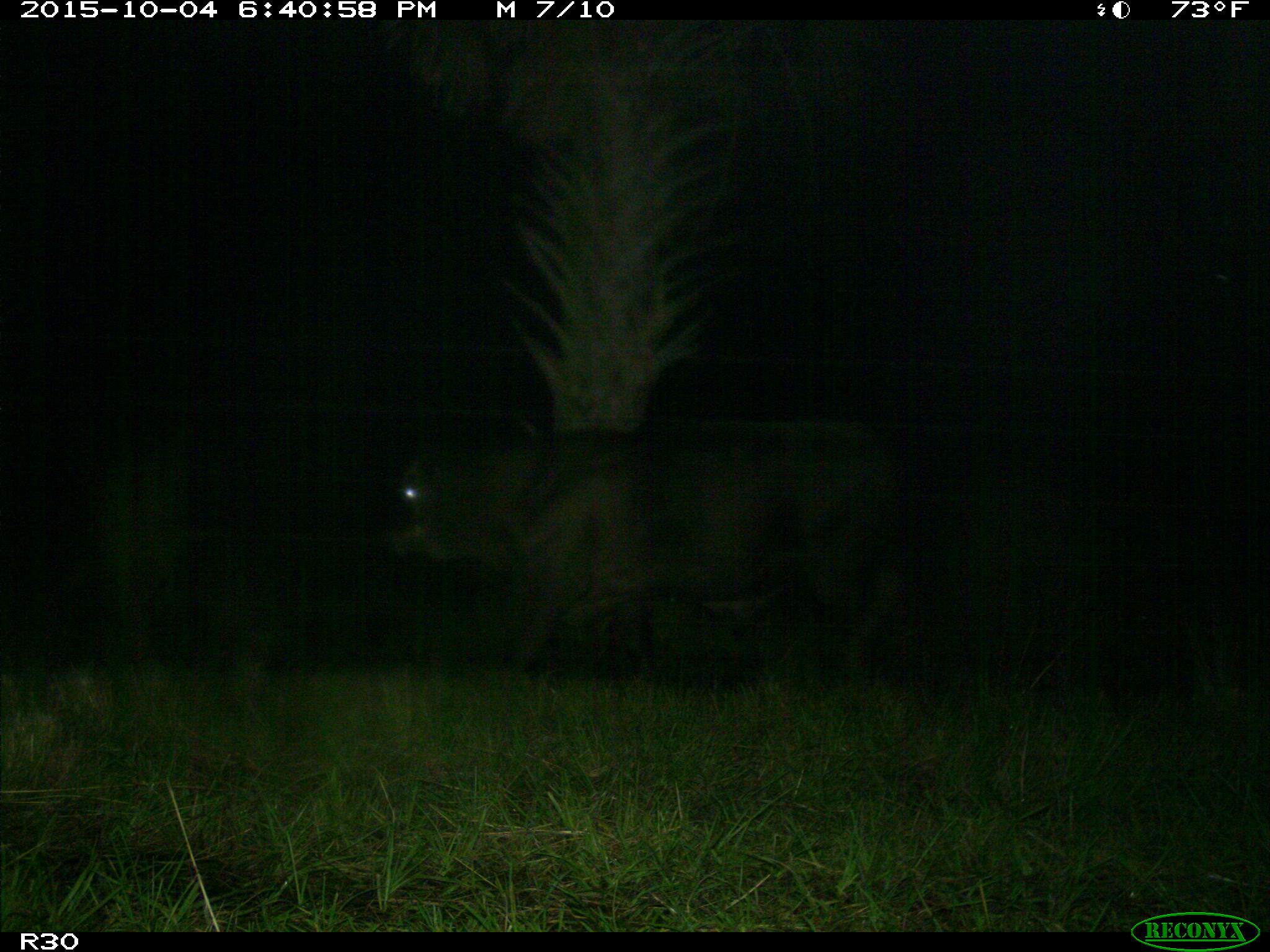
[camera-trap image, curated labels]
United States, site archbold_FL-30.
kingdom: Animalia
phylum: Chordata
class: Mammalia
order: Artiodactyla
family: Bovidae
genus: Bos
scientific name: Bos taurus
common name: domestic cow